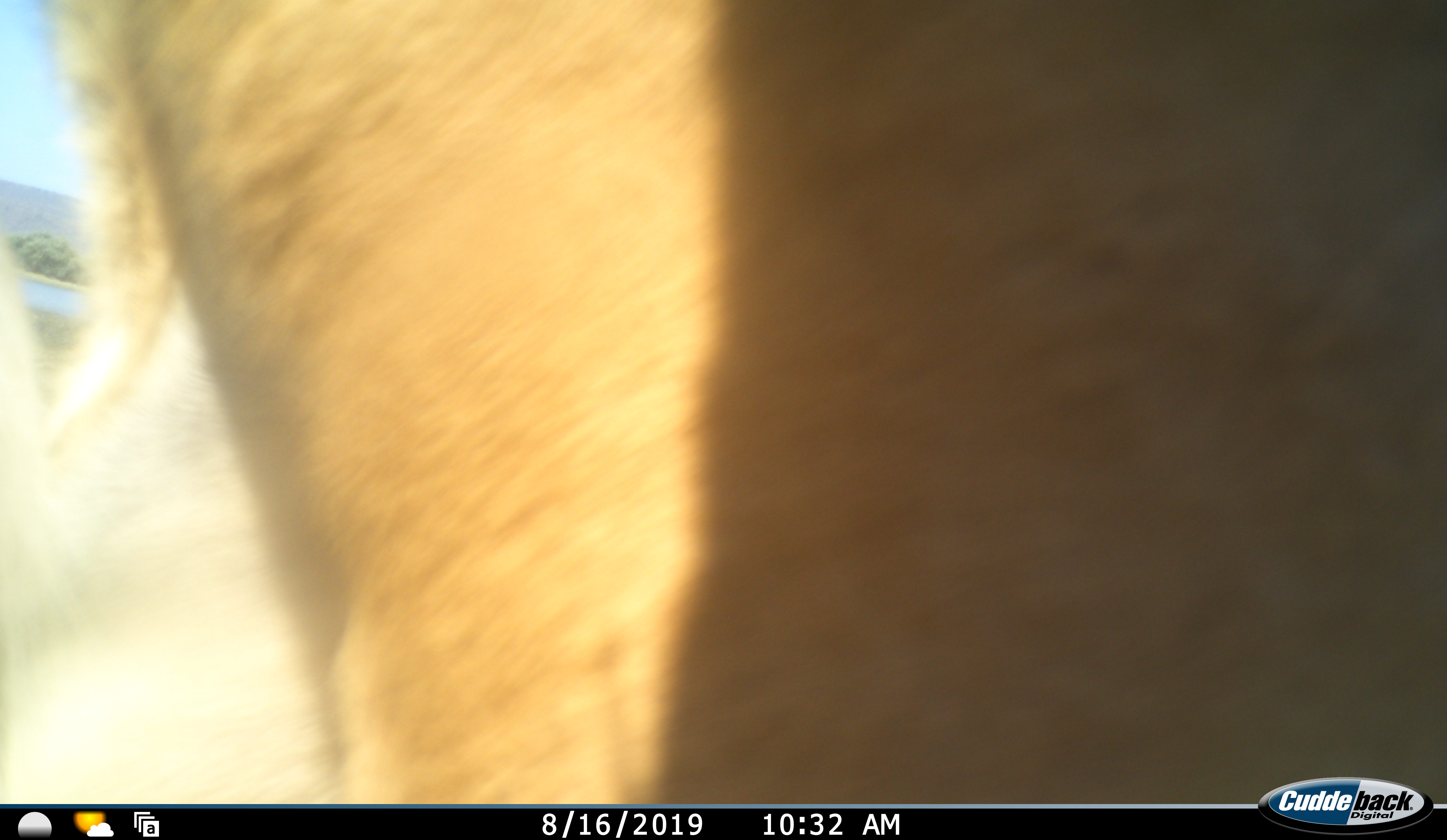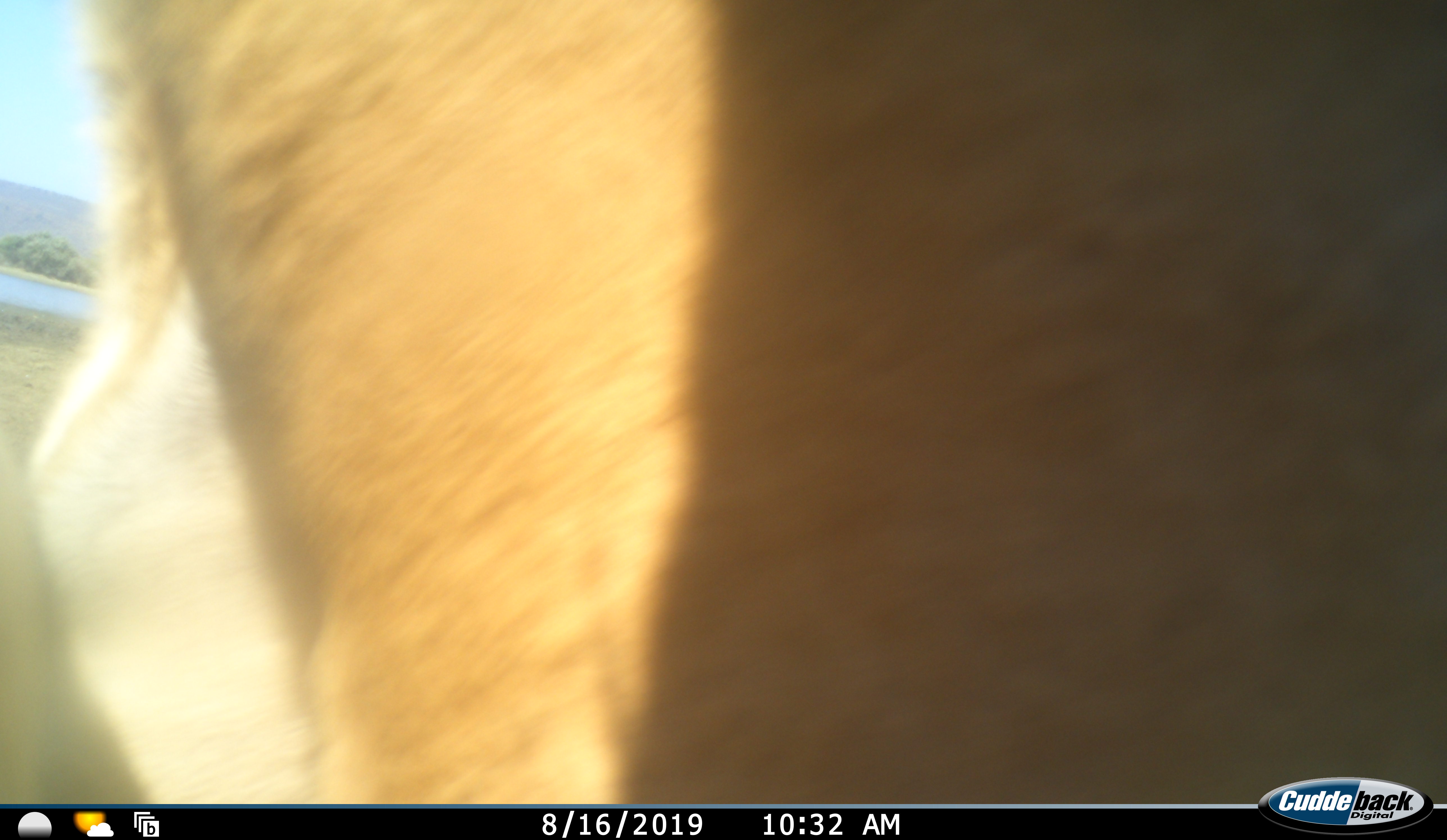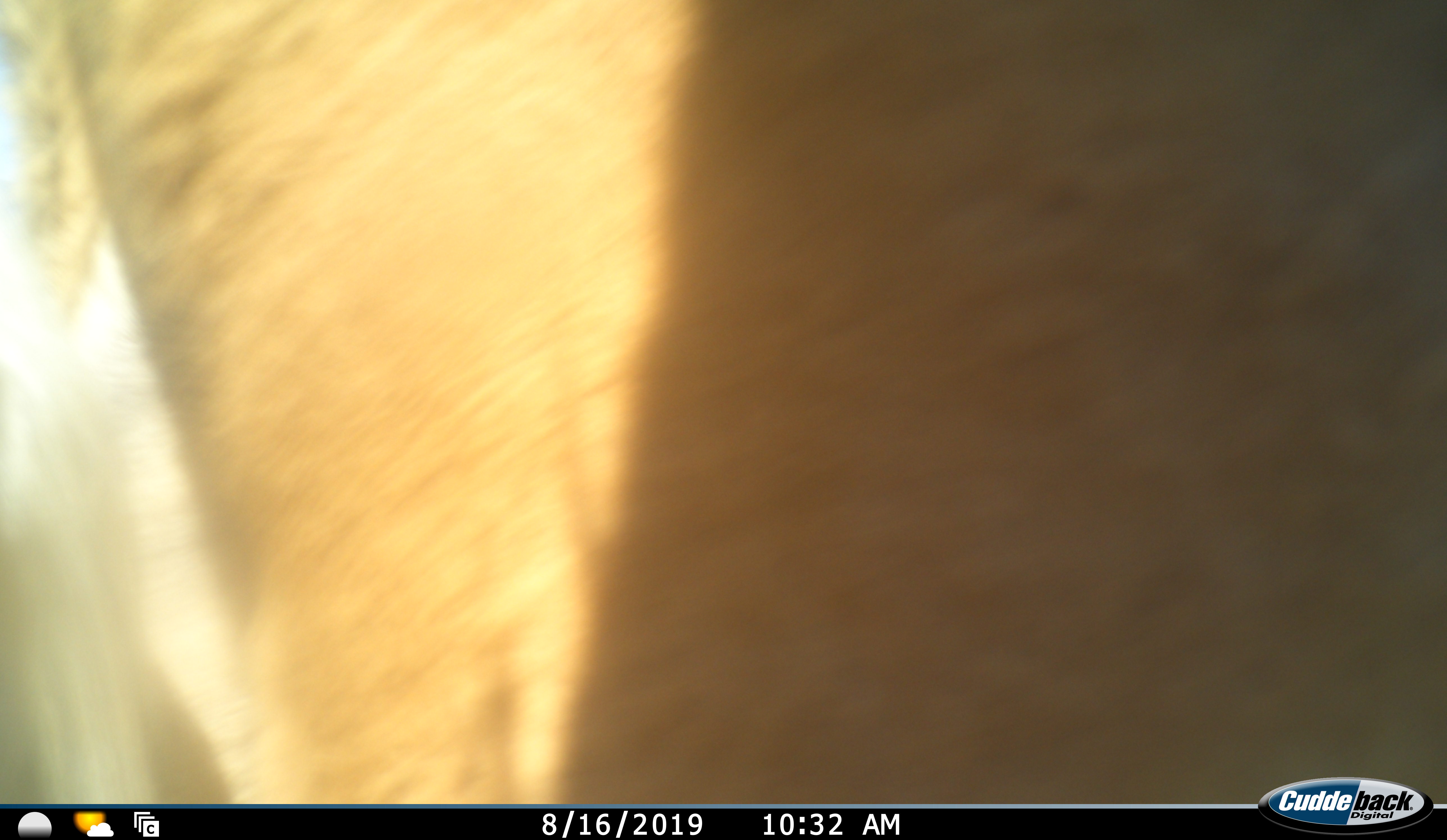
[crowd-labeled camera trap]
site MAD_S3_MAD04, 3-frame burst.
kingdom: Animalia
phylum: Chordata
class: Mammalia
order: Artiodactyla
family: Bovidae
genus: Aepyceros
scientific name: Aepyceros melampus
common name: impala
Impala (Aepyceros melampus), count 1. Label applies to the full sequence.